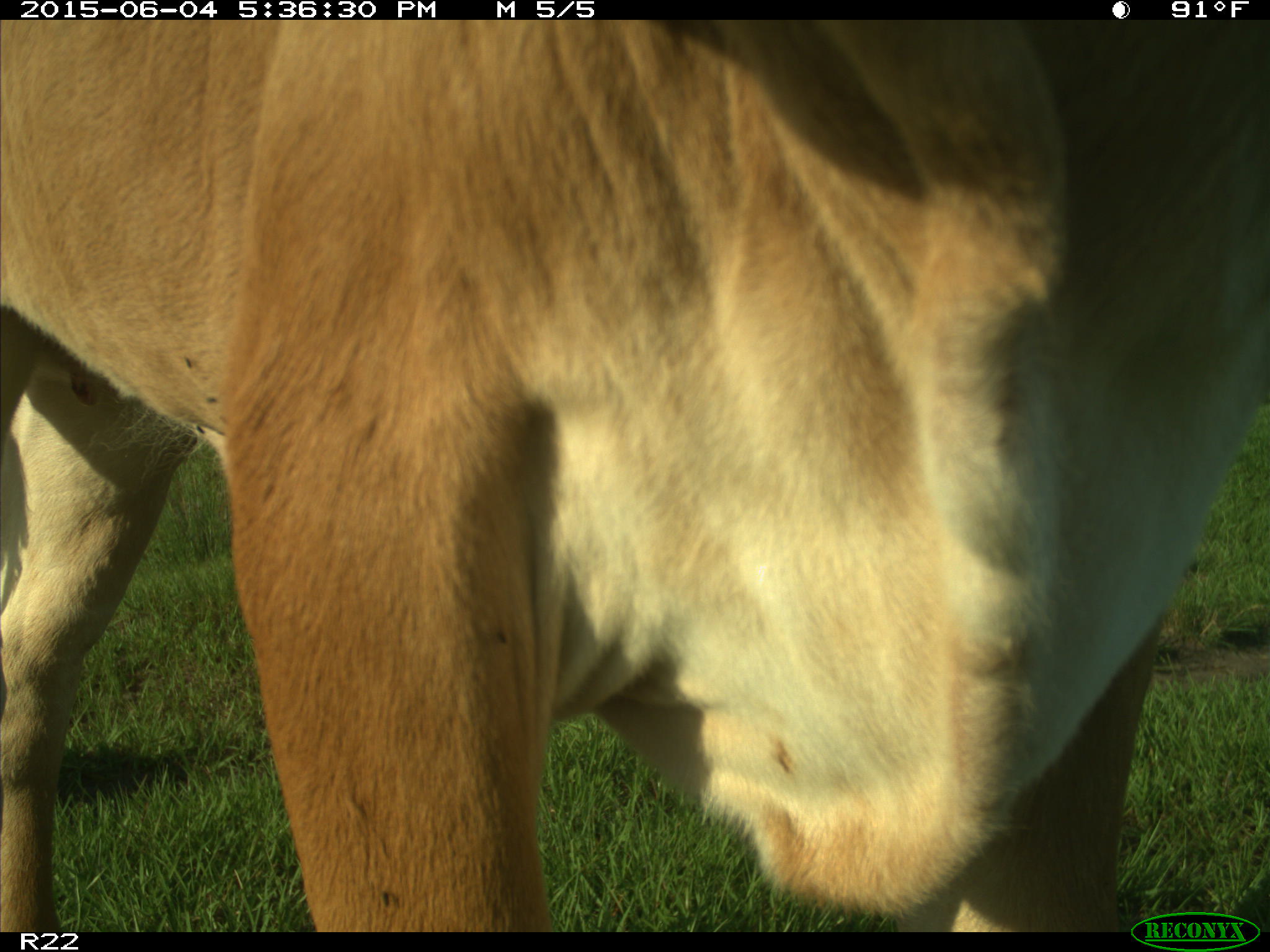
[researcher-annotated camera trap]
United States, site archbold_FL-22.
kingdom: Animalia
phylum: Chordata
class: Mammalia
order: Artiodactyla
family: Bovidae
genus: Bos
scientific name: Bos taurus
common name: domestic cow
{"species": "Bos taurus (domestic cow)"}